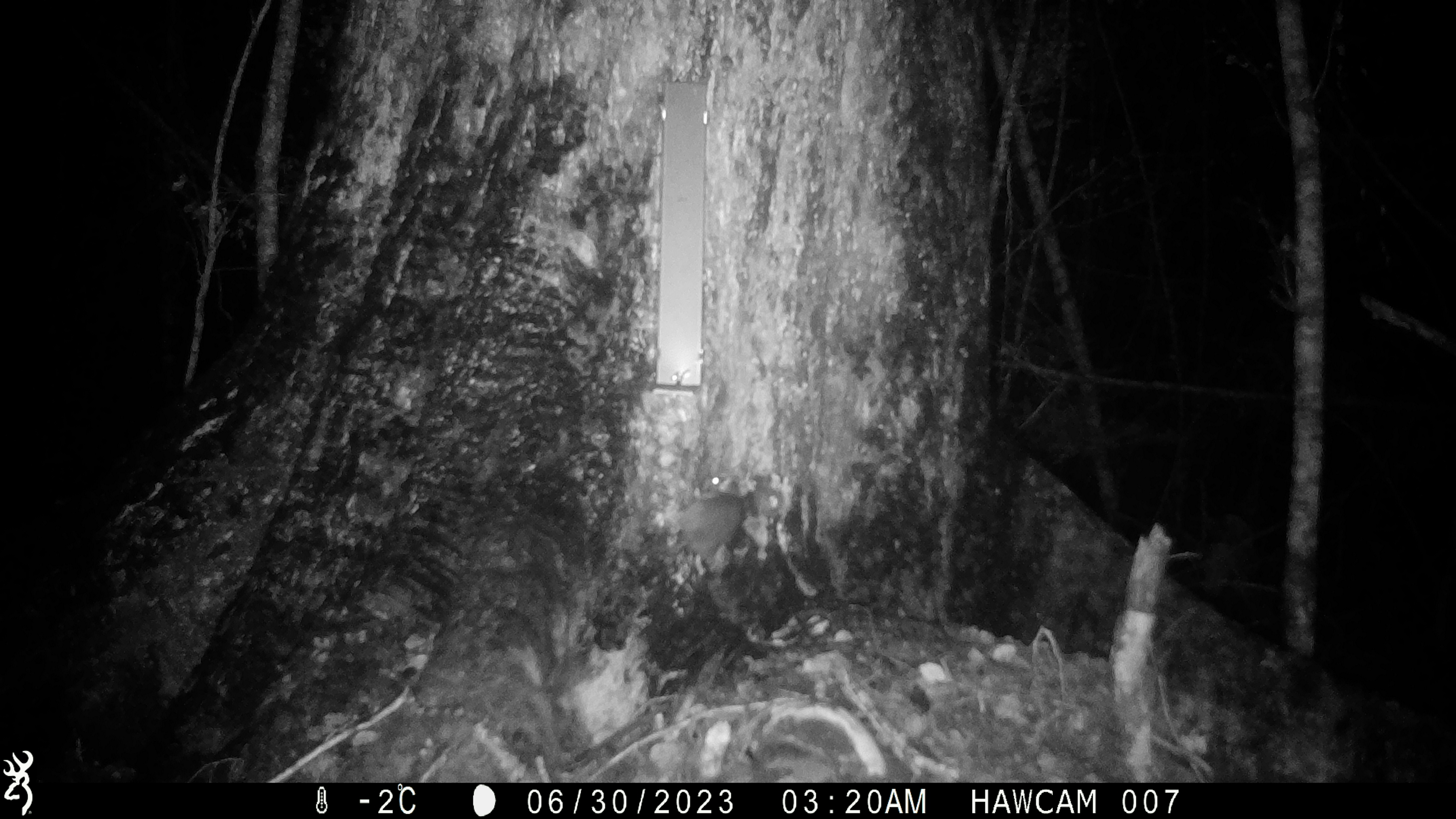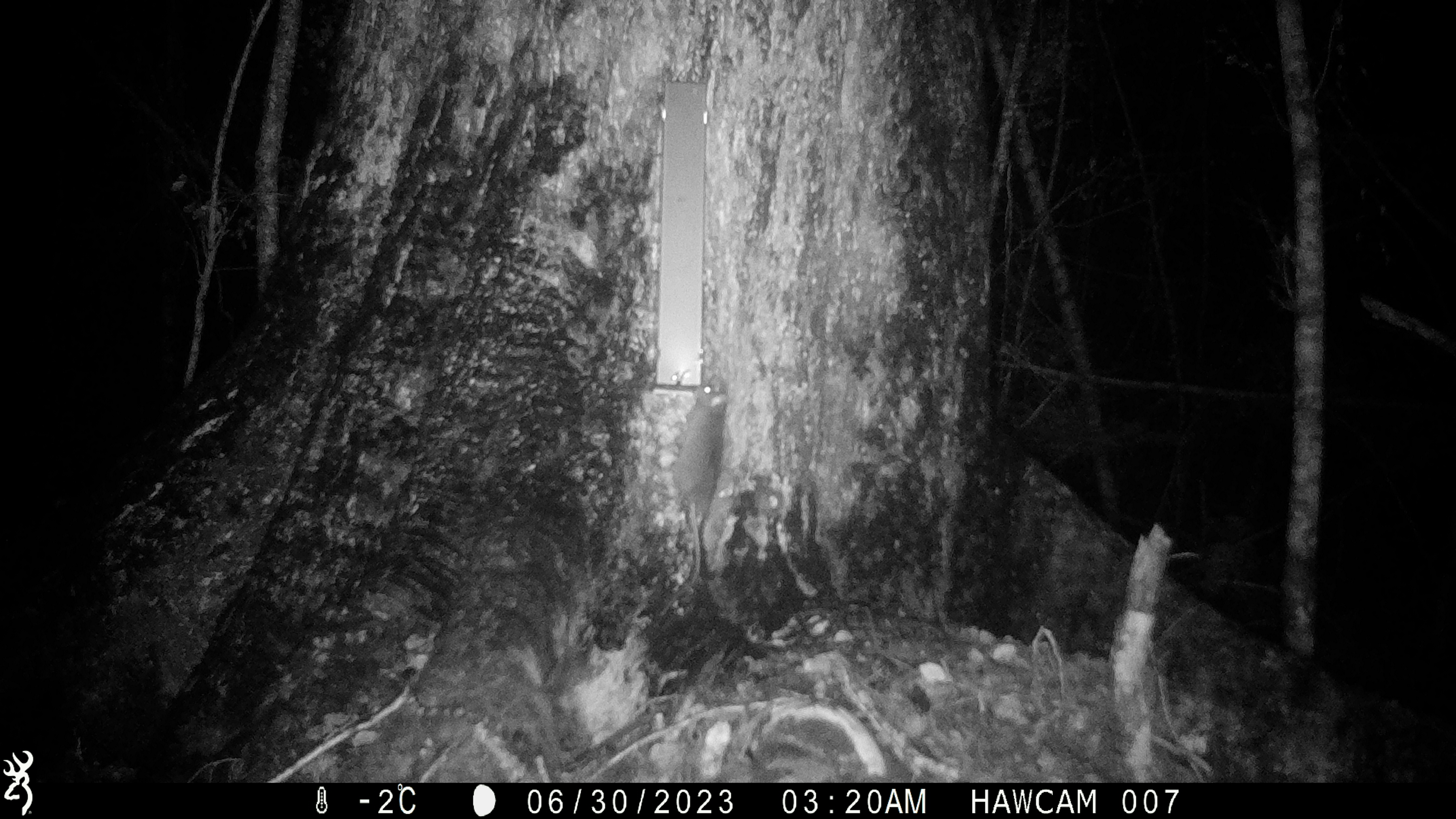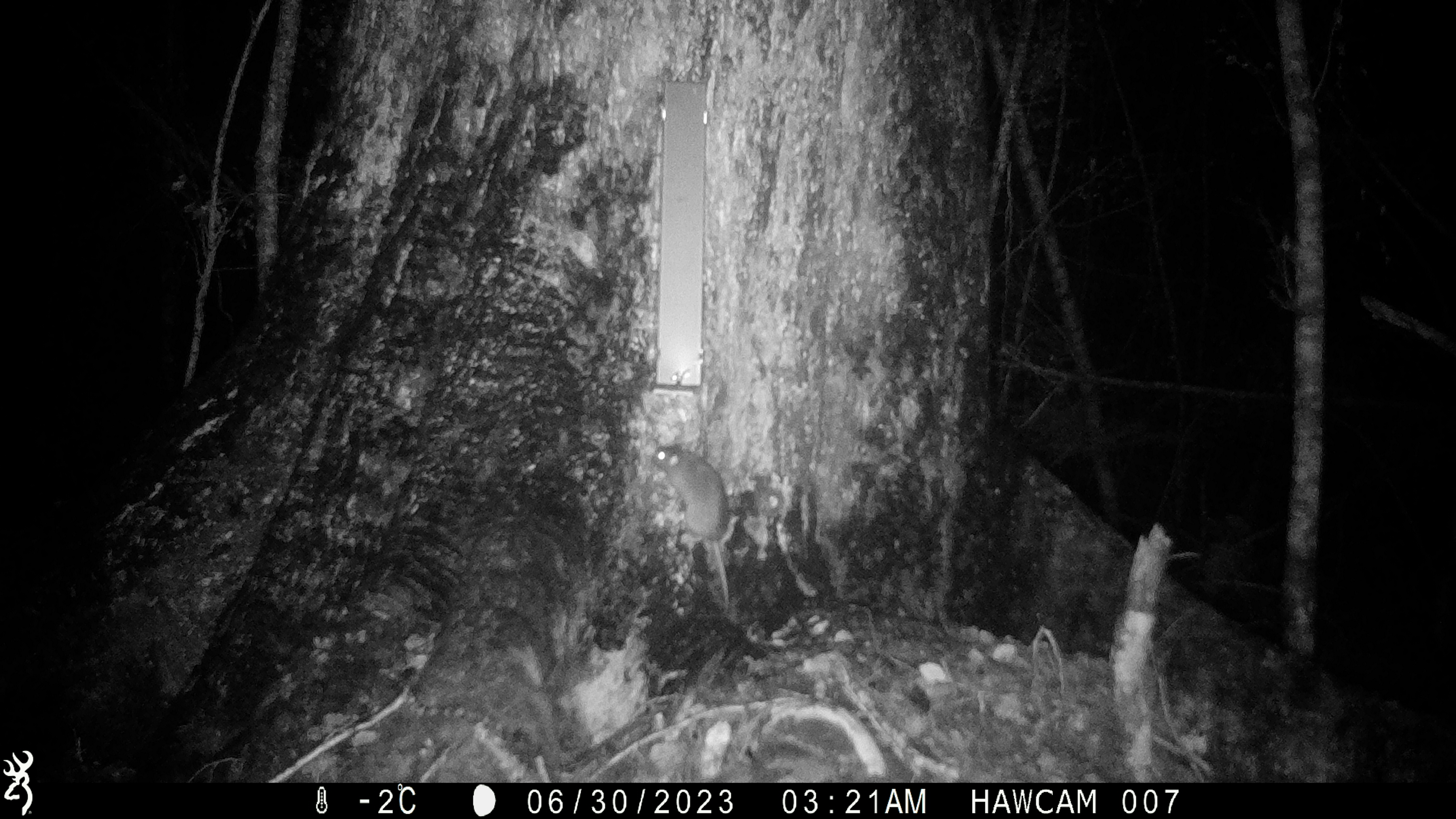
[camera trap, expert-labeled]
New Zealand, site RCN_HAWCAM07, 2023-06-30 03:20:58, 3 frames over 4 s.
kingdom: Animalia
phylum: Chordata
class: Mammalia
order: Rodentia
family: Muridae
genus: Rattus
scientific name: Rattus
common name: rat